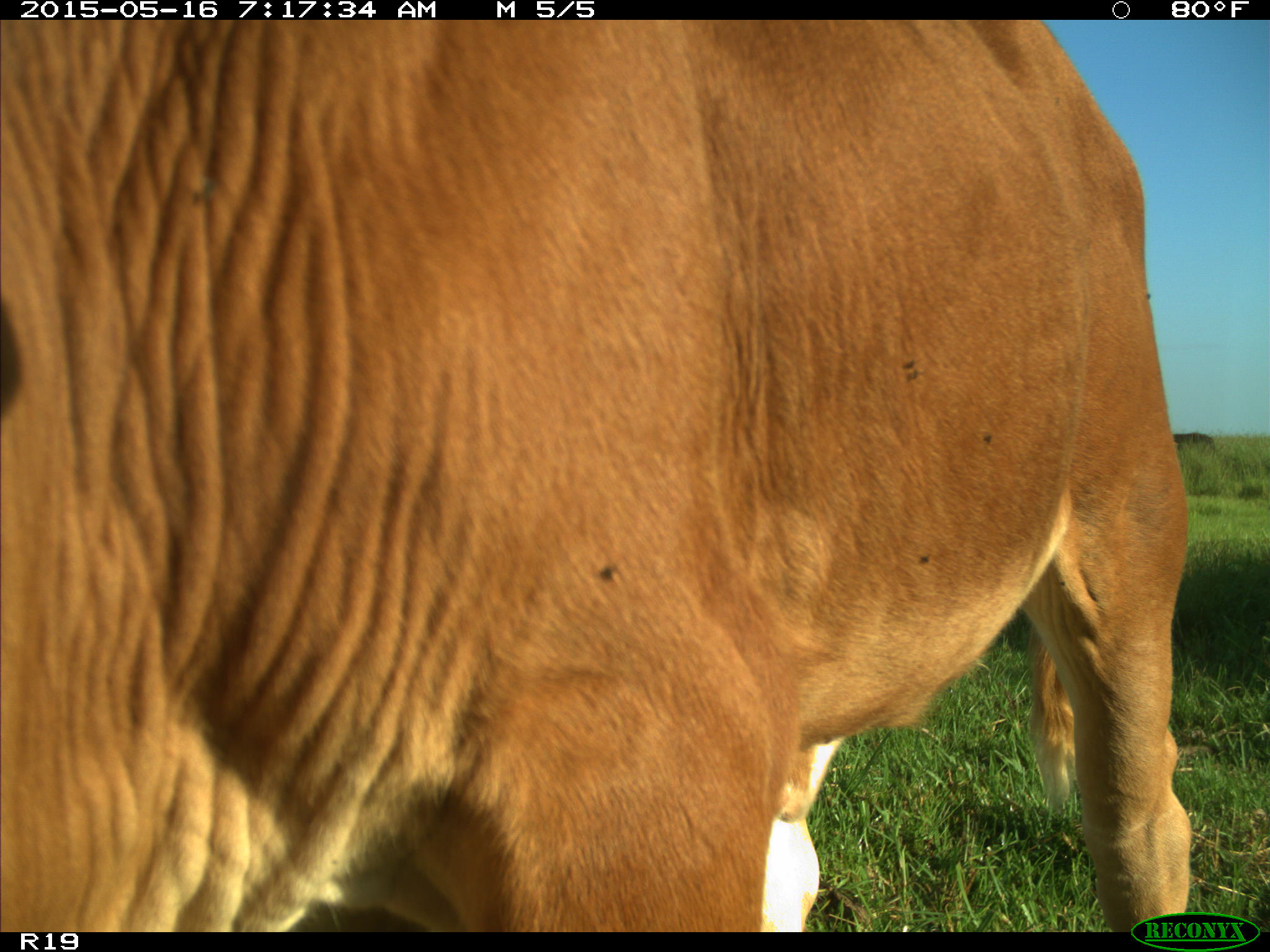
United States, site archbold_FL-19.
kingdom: Animalia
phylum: Chordata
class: Mammalia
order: Artiodactyla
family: Bovidae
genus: Bos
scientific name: Bos taurus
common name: domestic cow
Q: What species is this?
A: Bos taurus (domestic cow).